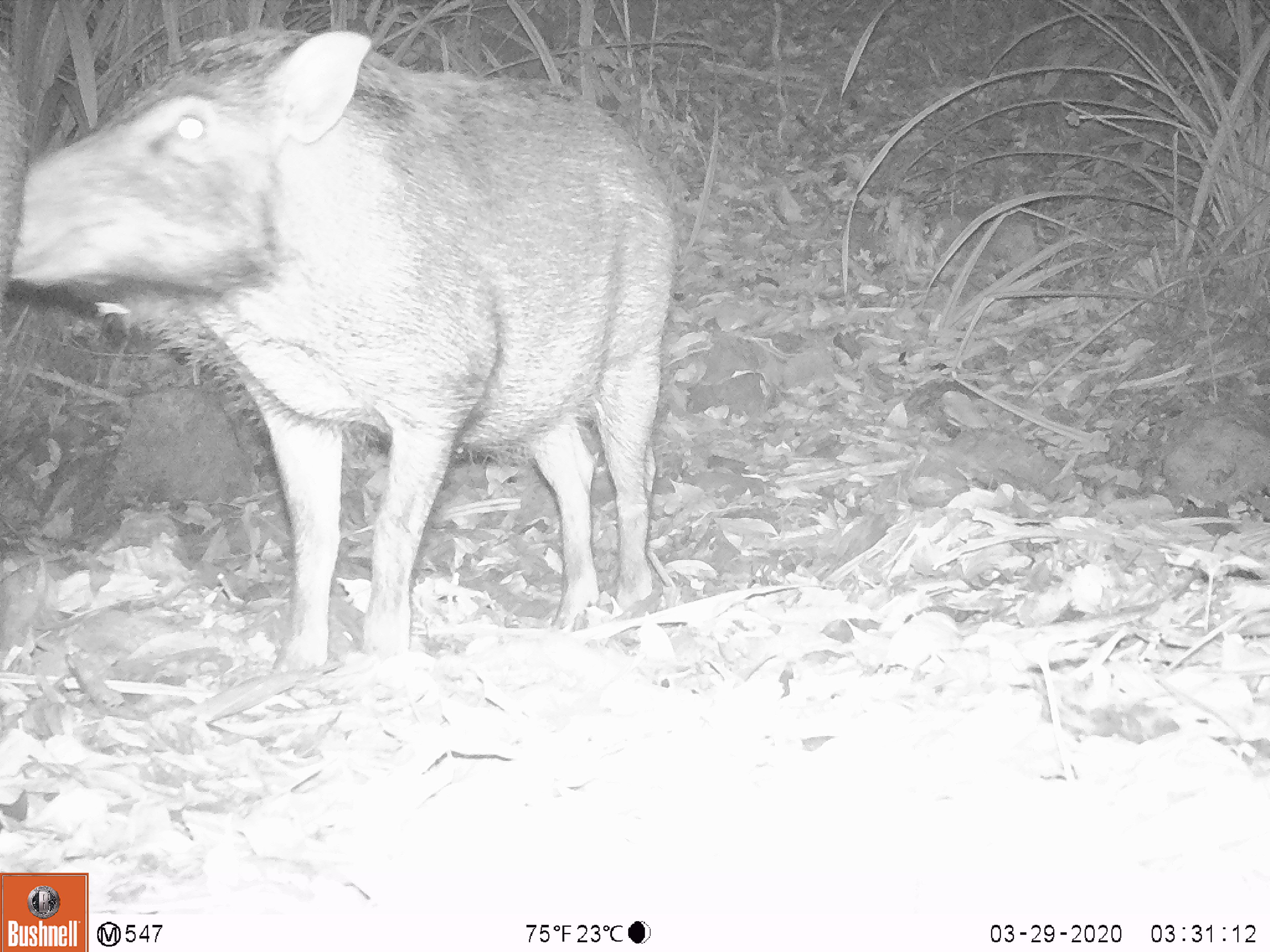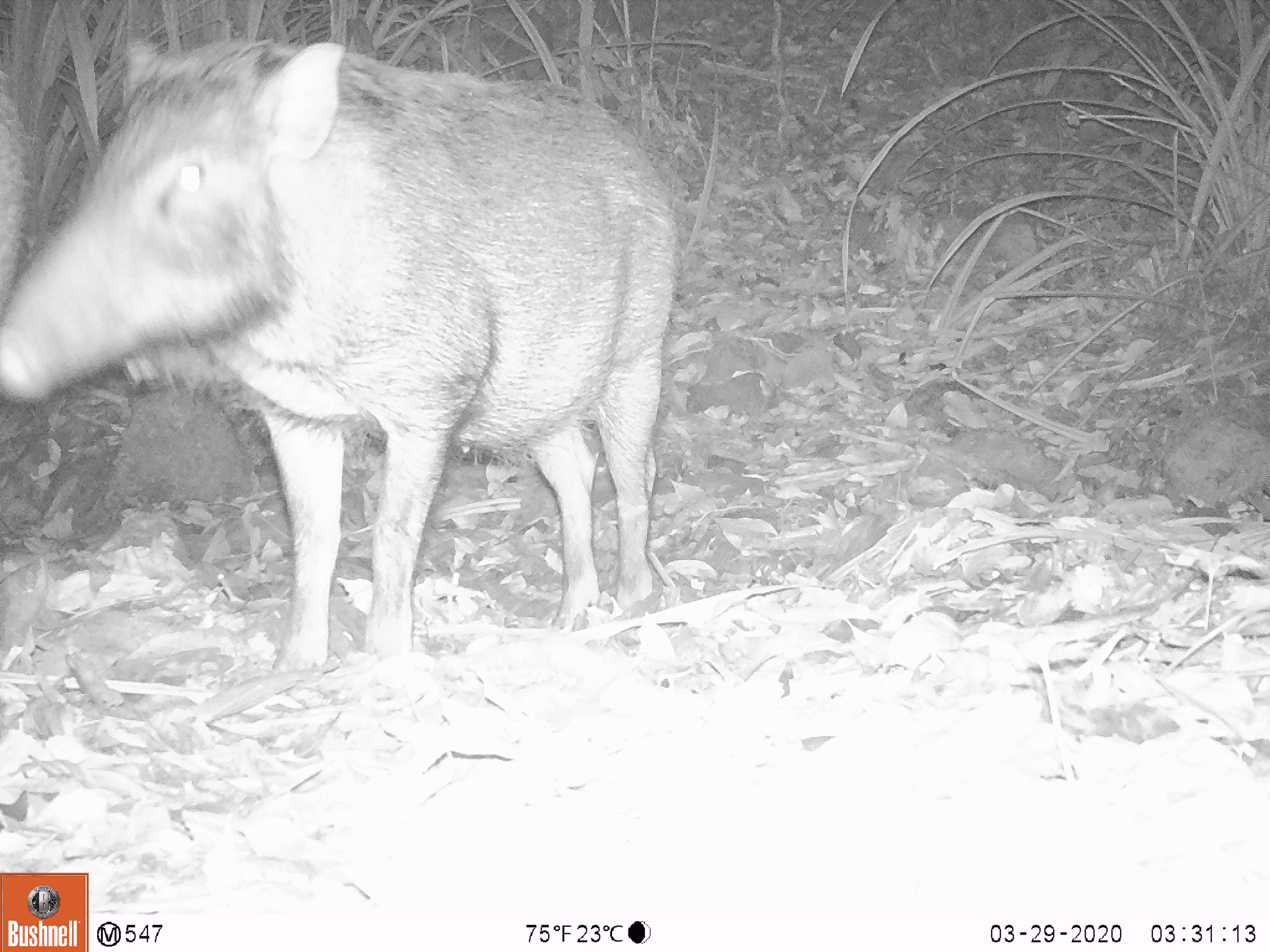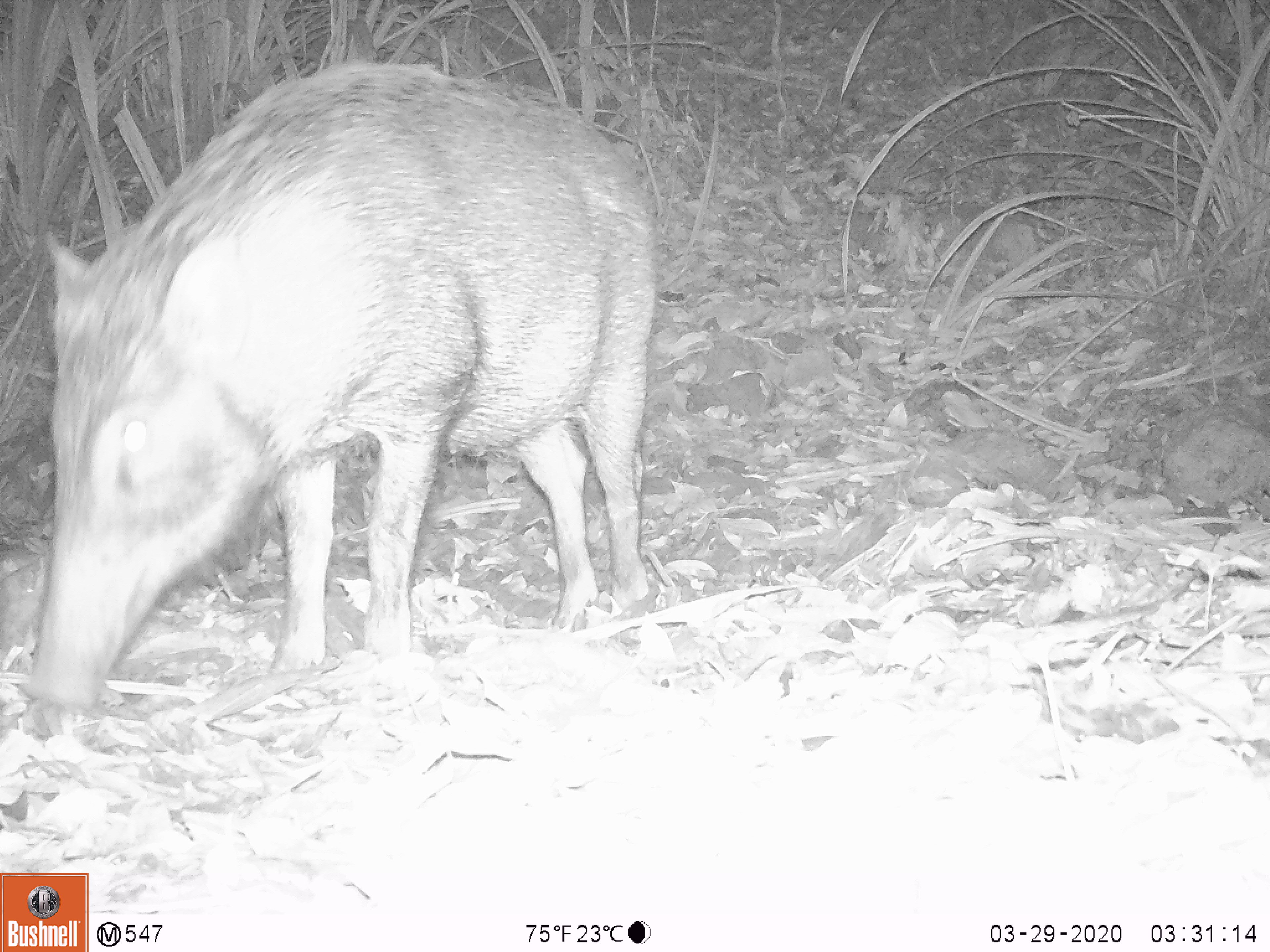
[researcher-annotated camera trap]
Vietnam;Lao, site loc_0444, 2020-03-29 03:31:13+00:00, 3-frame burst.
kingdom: Animalia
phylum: Chordata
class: Mammalia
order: Artiodactyla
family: Suidae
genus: Sus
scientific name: Sus scrofa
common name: eurasian wild pig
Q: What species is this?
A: Eurasian wild pig (Sus scrofa).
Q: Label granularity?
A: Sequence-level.